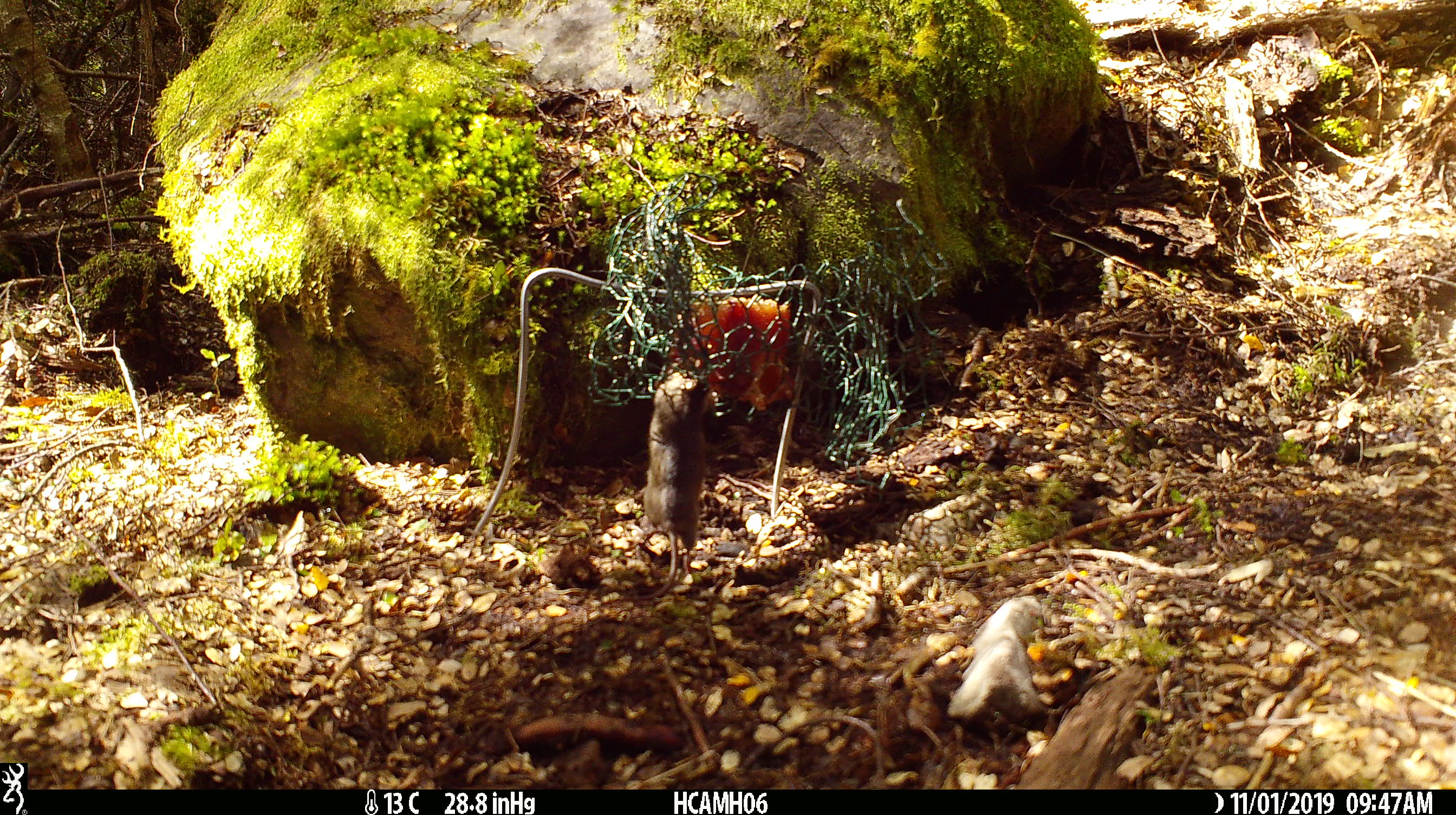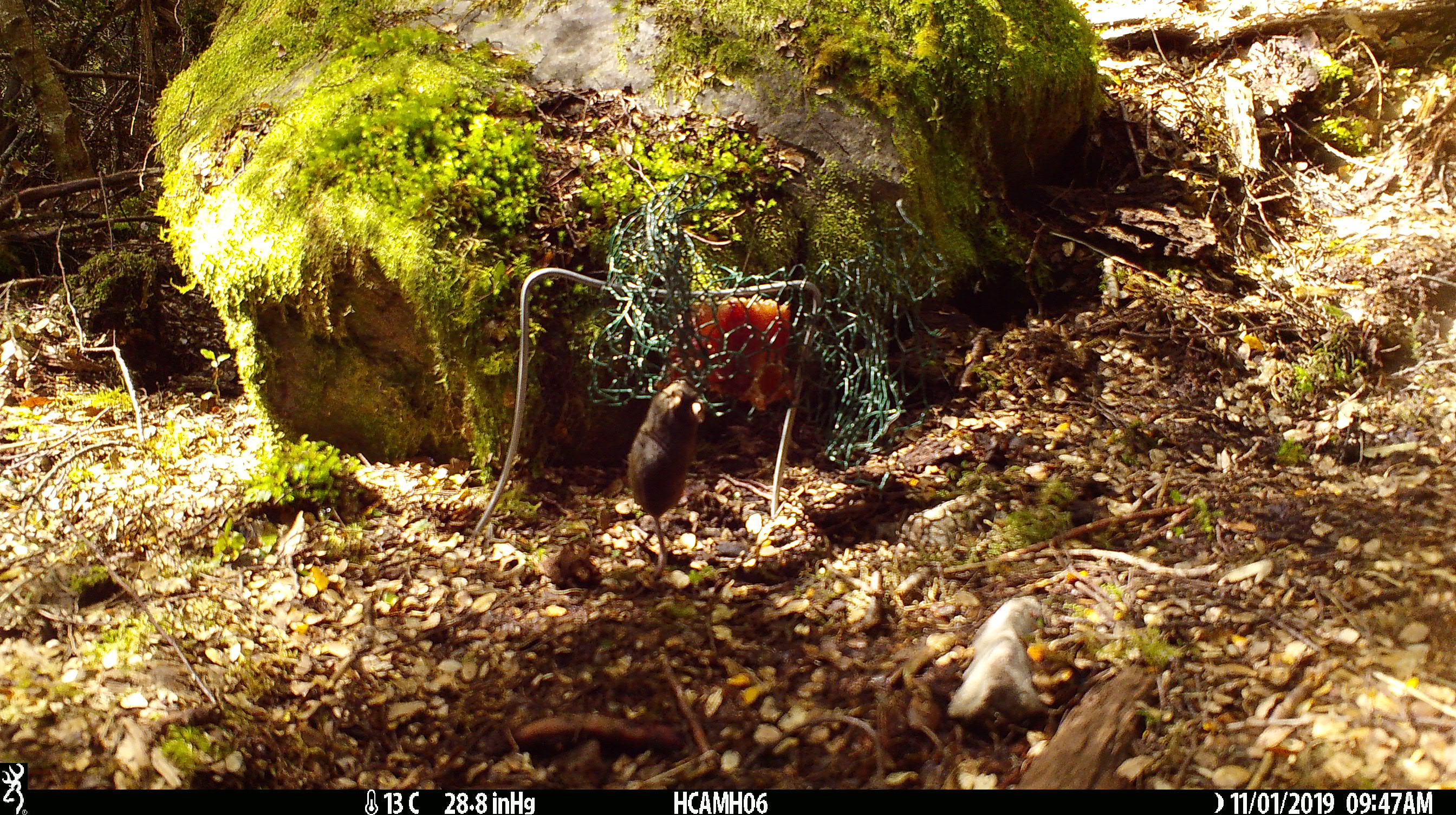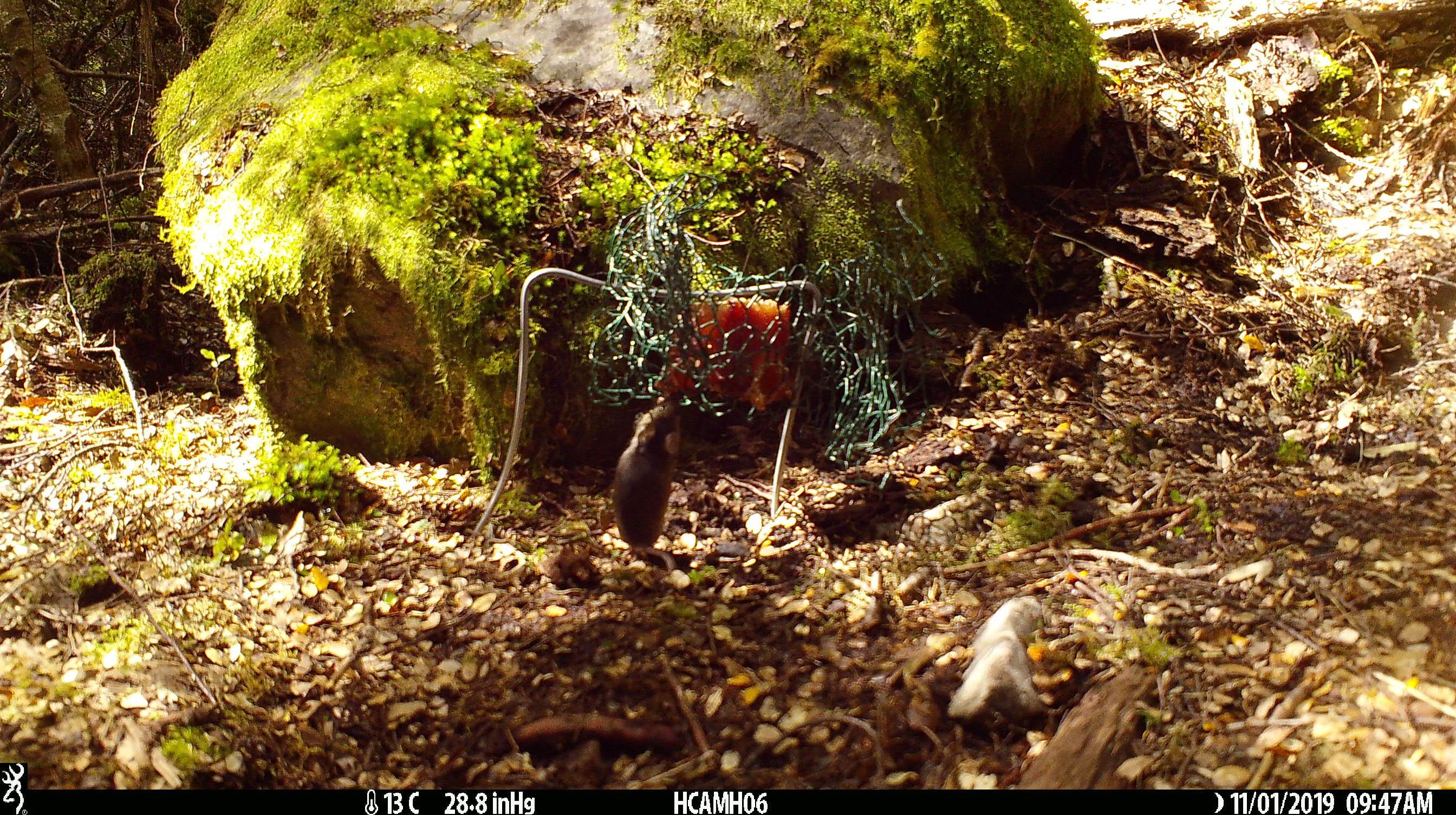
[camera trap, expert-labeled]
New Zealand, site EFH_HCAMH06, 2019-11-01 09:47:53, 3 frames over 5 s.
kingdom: Animalia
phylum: Chordata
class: Mammalia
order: Rodentia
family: Muridae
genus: Mus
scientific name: Mus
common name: mouse